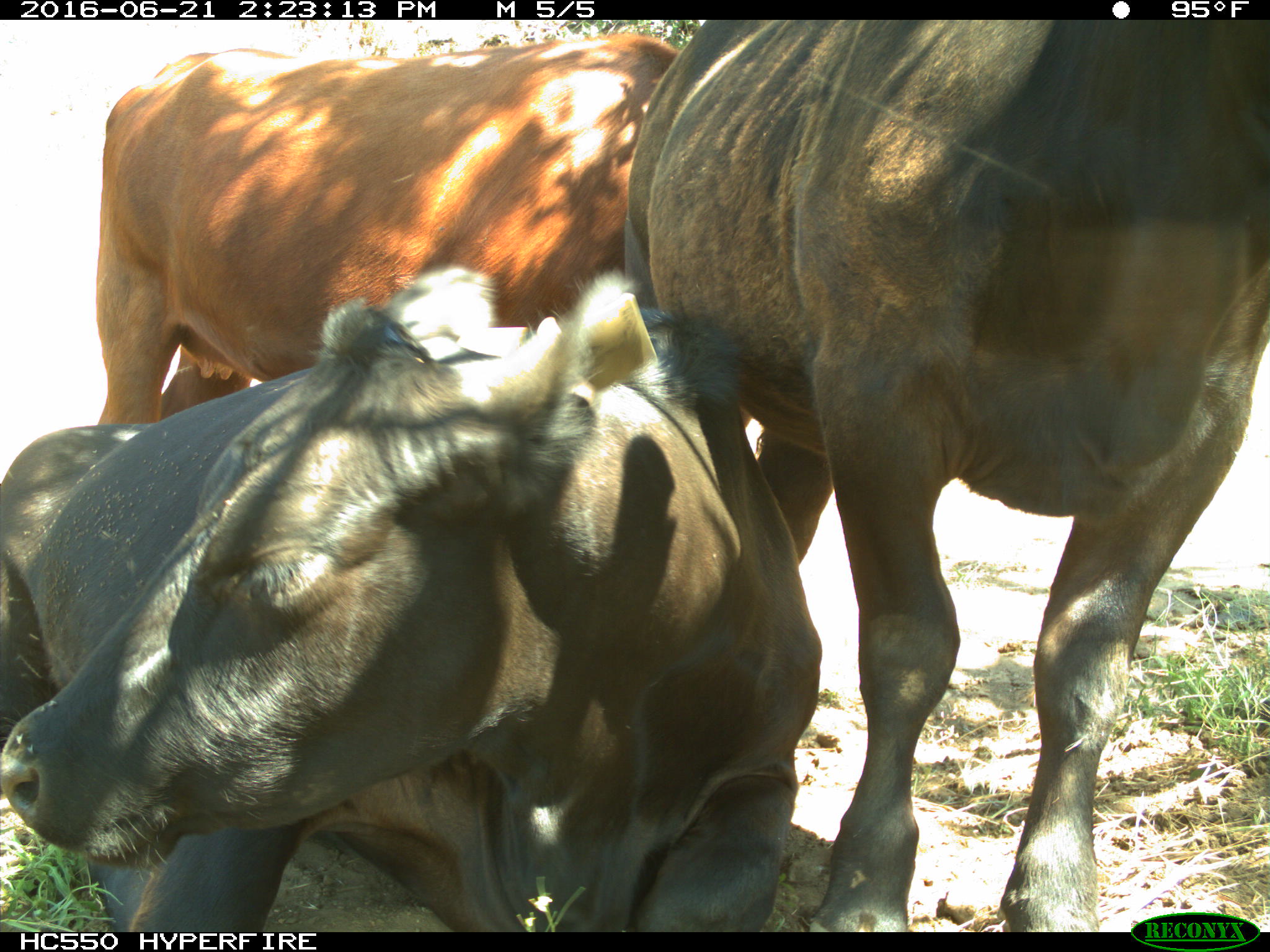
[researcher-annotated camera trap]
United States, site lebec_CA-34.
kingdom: Animalia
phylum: Chordata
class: Mammalia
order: Artiodactyla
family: Bovidae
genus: Bos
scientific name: Bos taurus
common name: domestic cow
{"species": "Bos taurus (domestic cow)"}